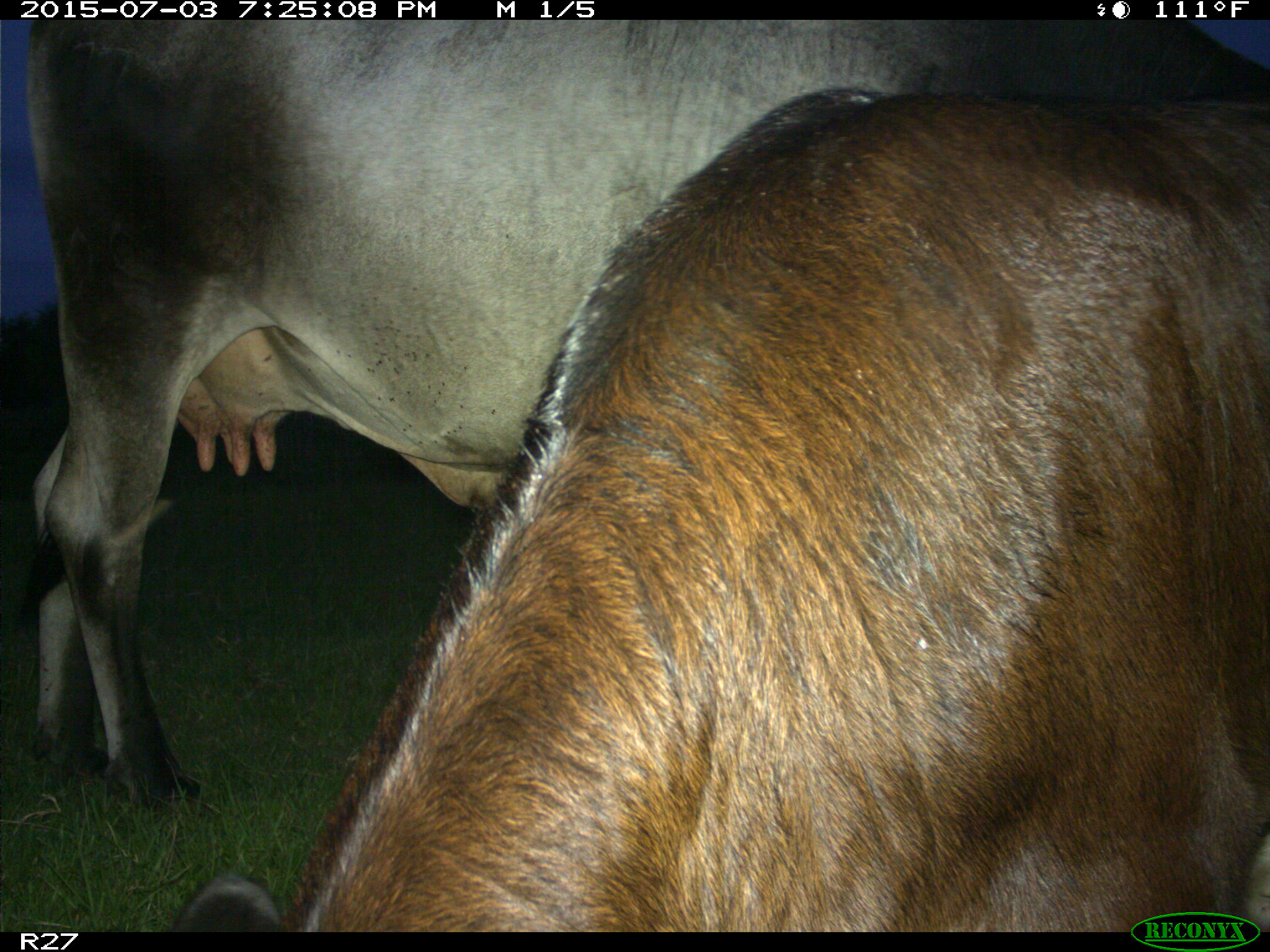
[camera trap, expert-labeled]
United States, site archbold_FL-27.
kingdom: Animalia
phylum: Chordata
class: Mammalia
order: Artiodactyla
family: Bovidae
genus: Bos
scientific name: Bos taurus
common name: domestic cow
Bos taurus (domestic cow).